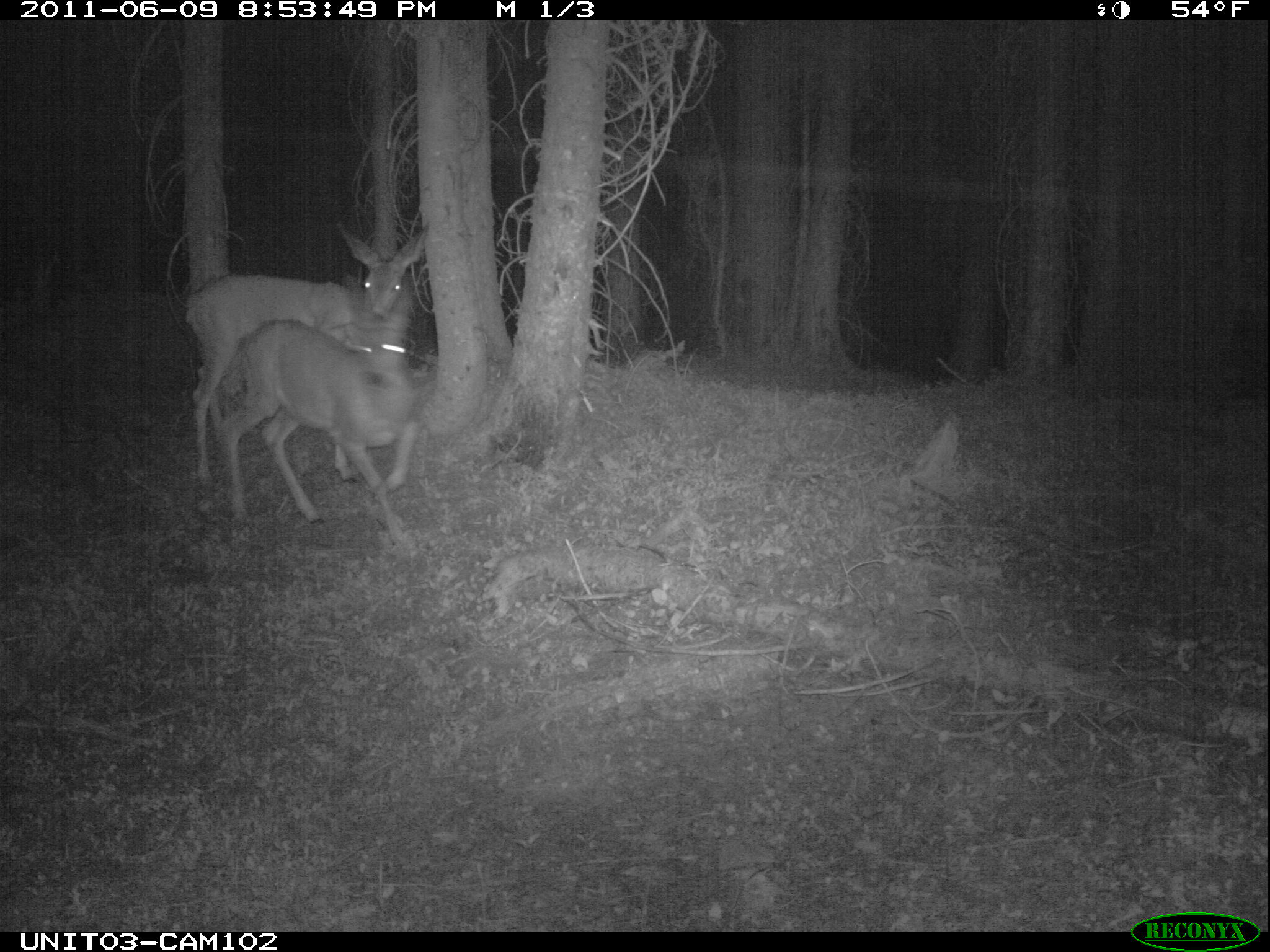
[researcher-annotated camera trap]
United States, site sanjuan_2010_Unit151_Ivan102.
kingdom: Animalia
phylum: Chordata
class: Mammalia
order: Artiodactyla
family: Cervidae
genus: Odocoileus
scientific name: Odocoileus hemionus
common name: mule deer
Odocoileus hemionus (mule deer).